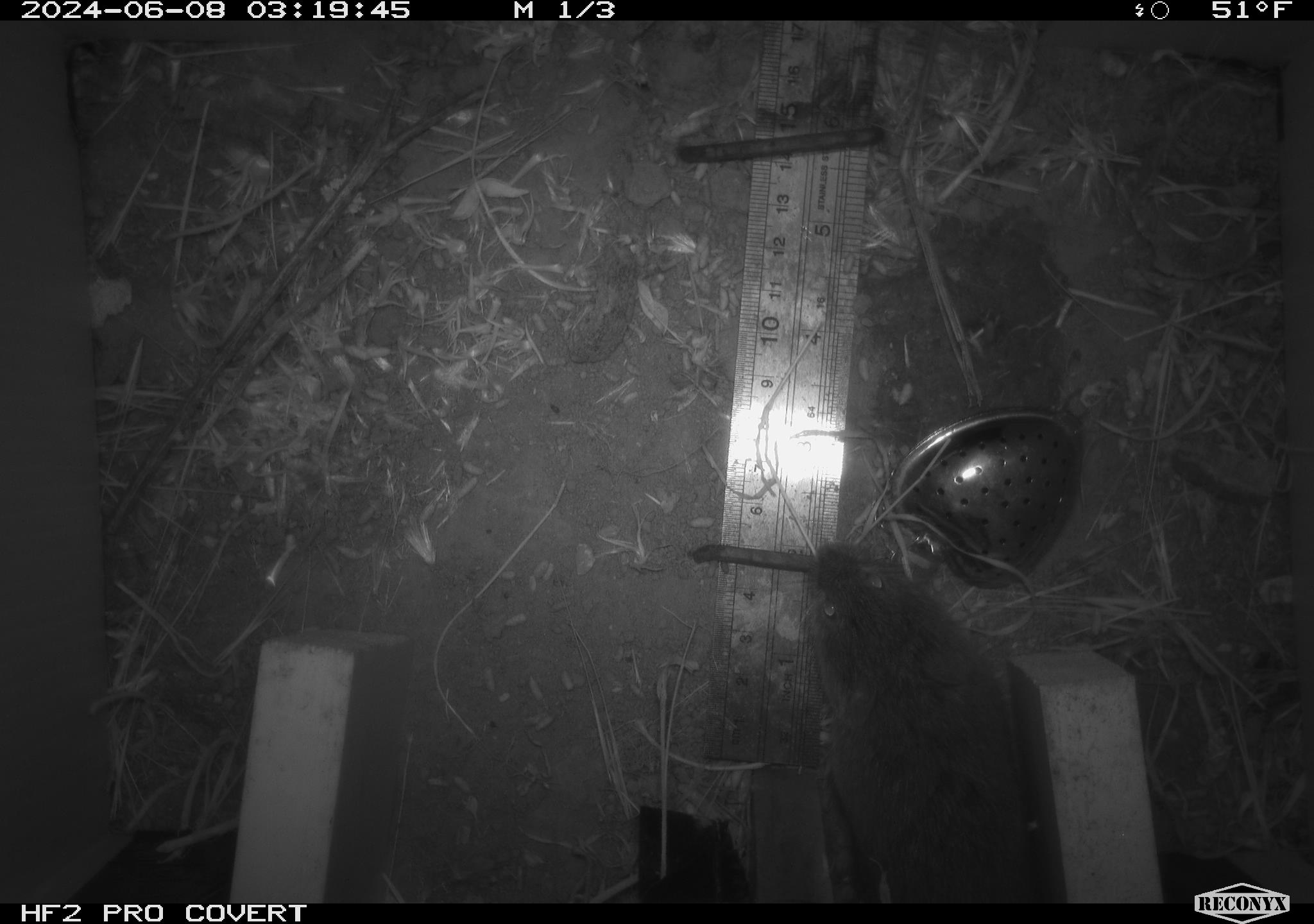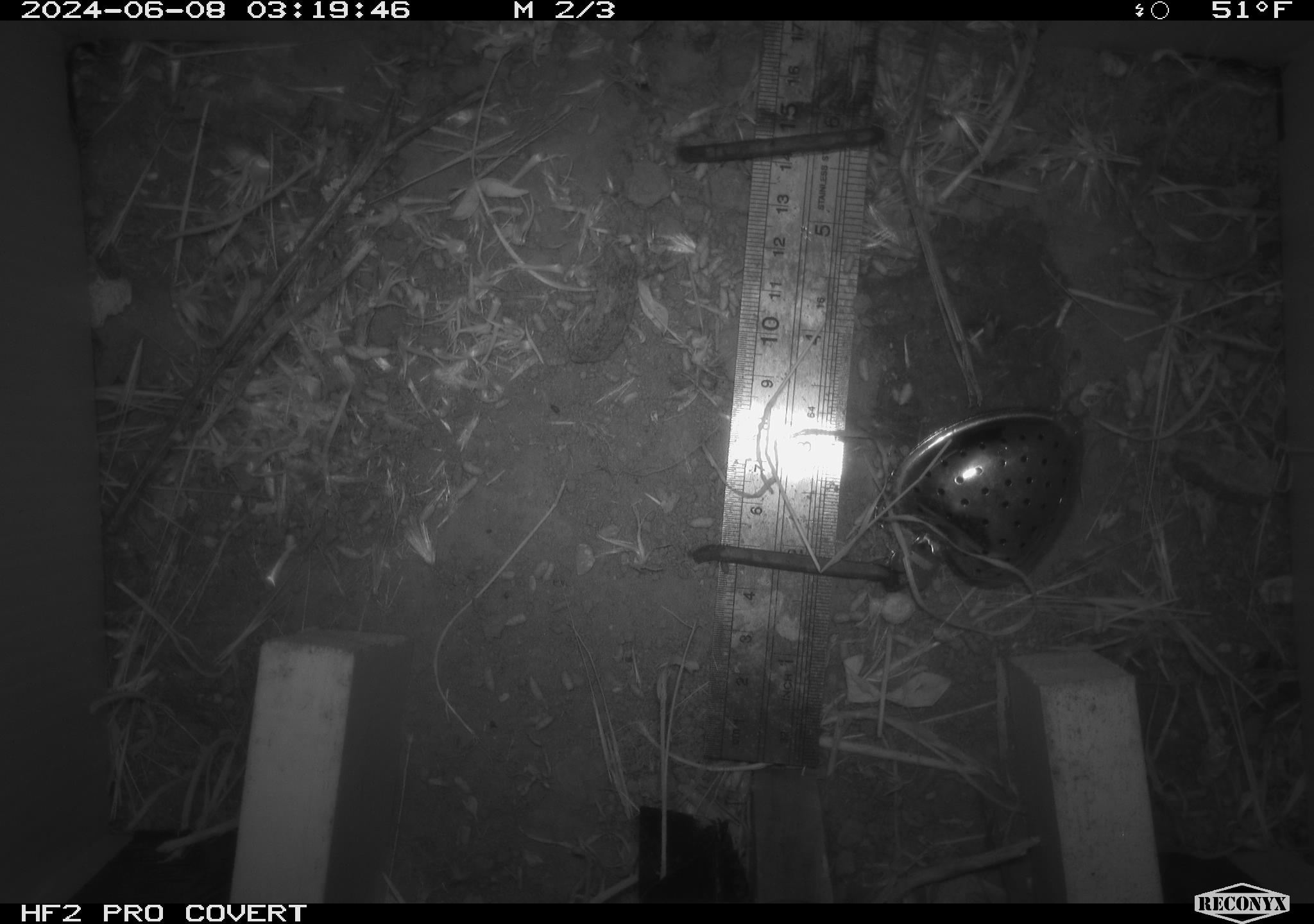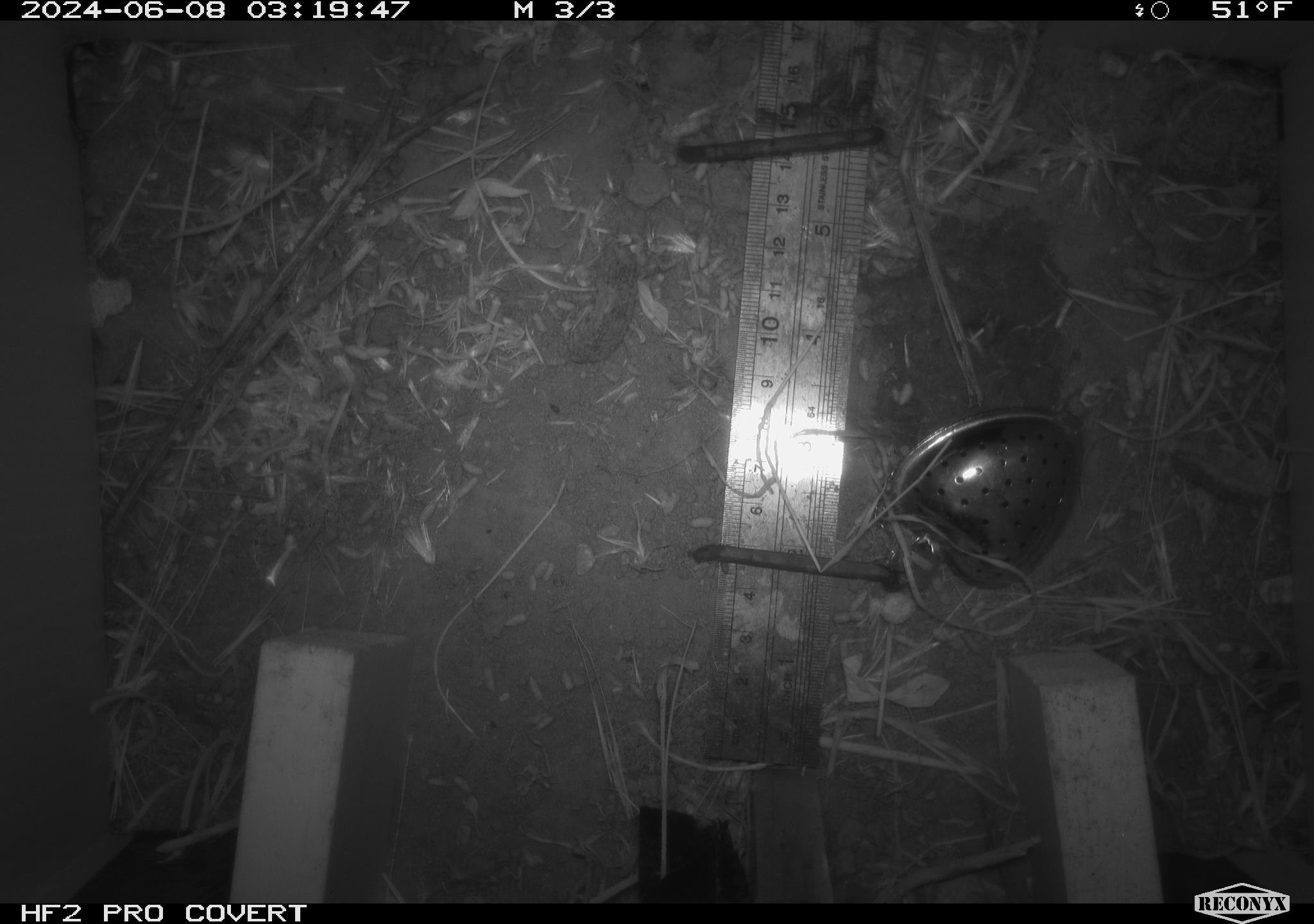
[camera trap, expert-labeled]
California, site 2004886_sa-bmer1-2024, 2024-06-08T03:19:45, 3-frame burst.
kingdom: Animalia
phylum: Chordata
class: Mammalia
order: Rodentia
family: Cricetidae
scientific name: Arvicolinae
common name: voles, lemmings, and muskrats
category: arvicolinae subfamily